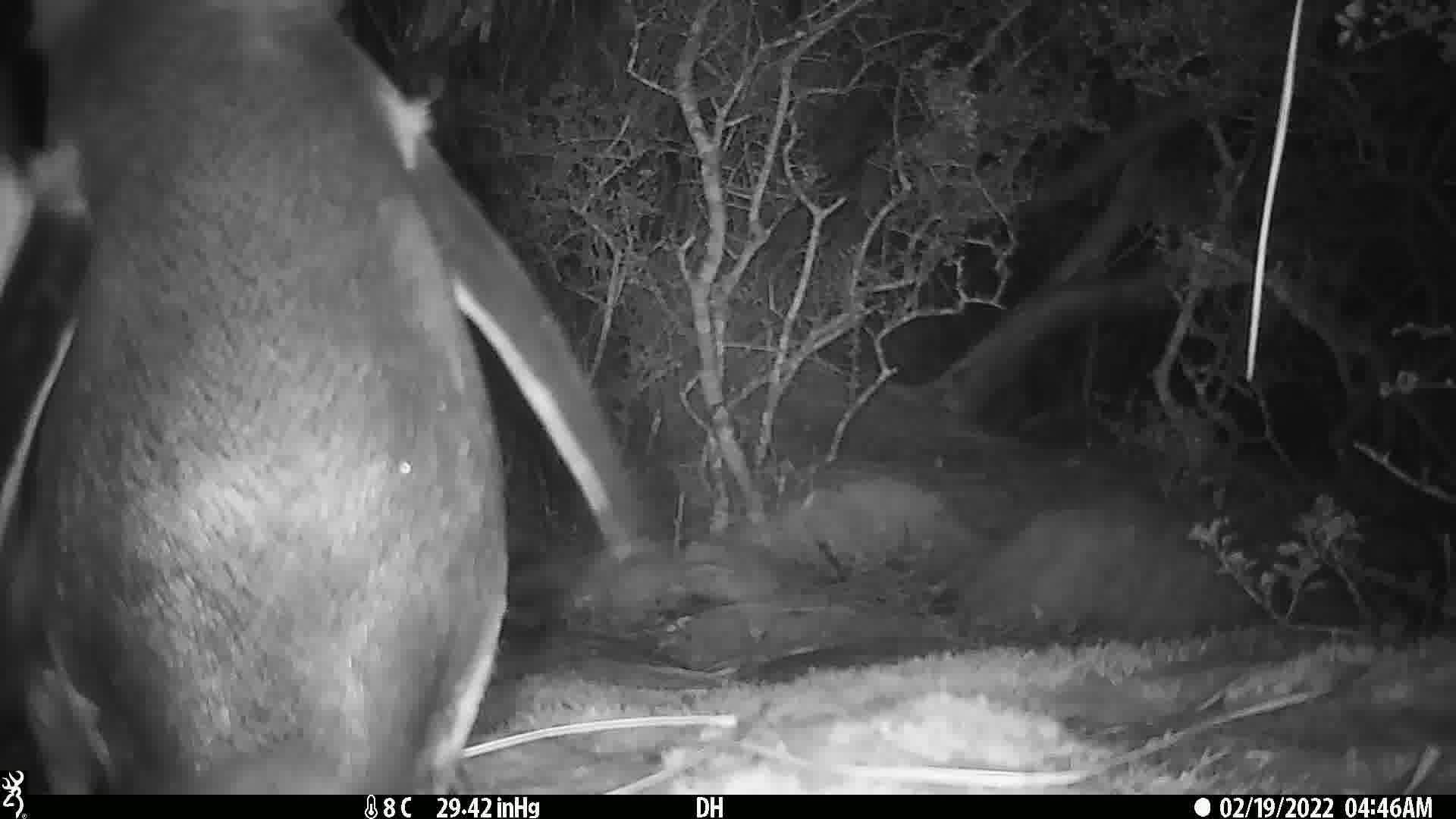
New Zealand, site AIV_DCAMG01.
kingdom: Animalia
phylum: Chordata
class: Aves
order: Sphenisciformes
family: Spheniscidae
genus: Megadyptes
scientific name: Megadyptes antipodes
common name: yellow-eyed penguin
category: yellow eyed penguin